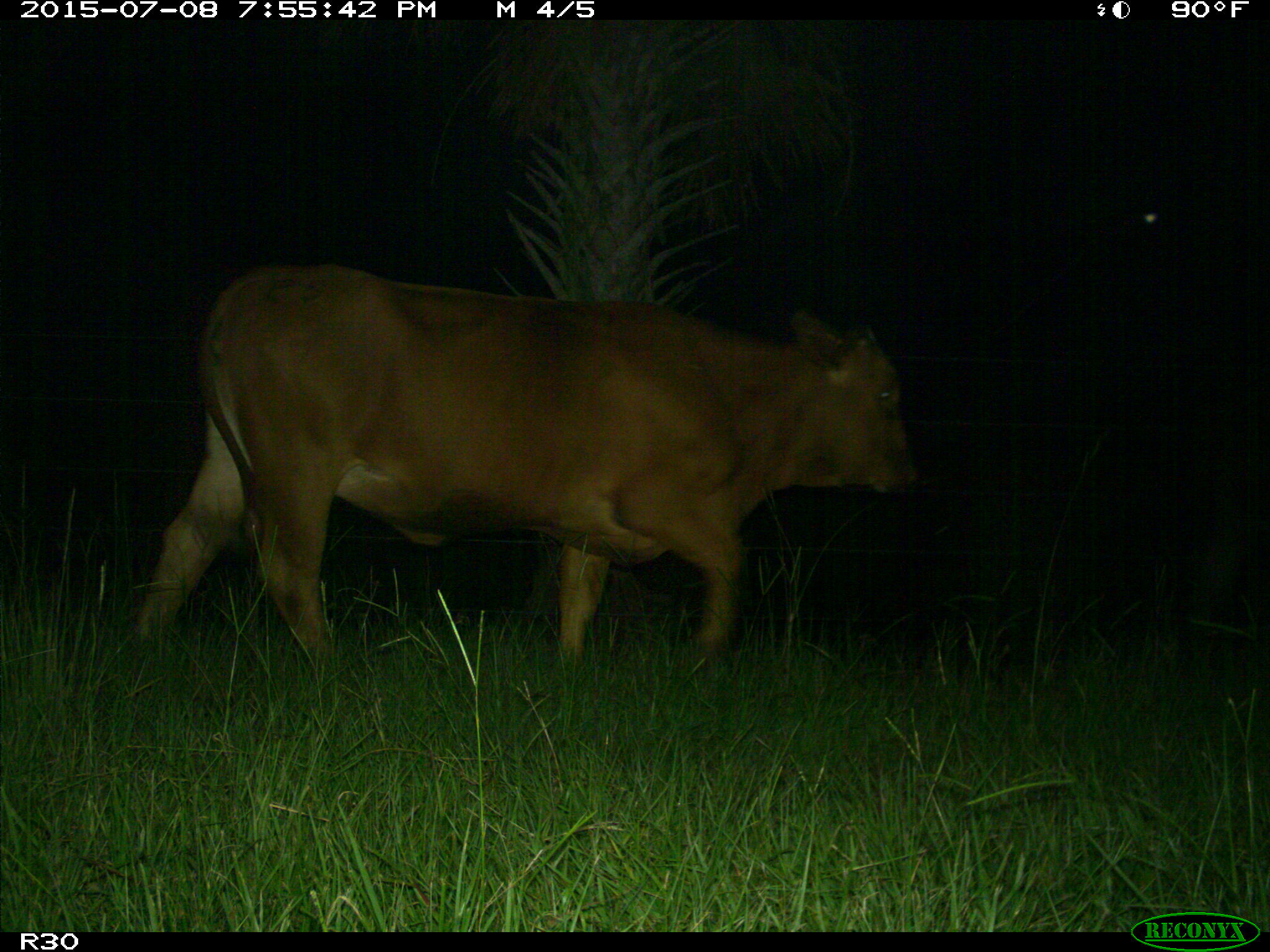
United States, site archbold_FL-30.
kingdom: Animalia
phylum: Chordata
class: Mammalia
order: Artiodactyla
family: Bovidae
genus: Bos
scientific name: Bos taurus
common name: domestic cow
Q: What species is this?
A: Bos taurus (domestic cow).